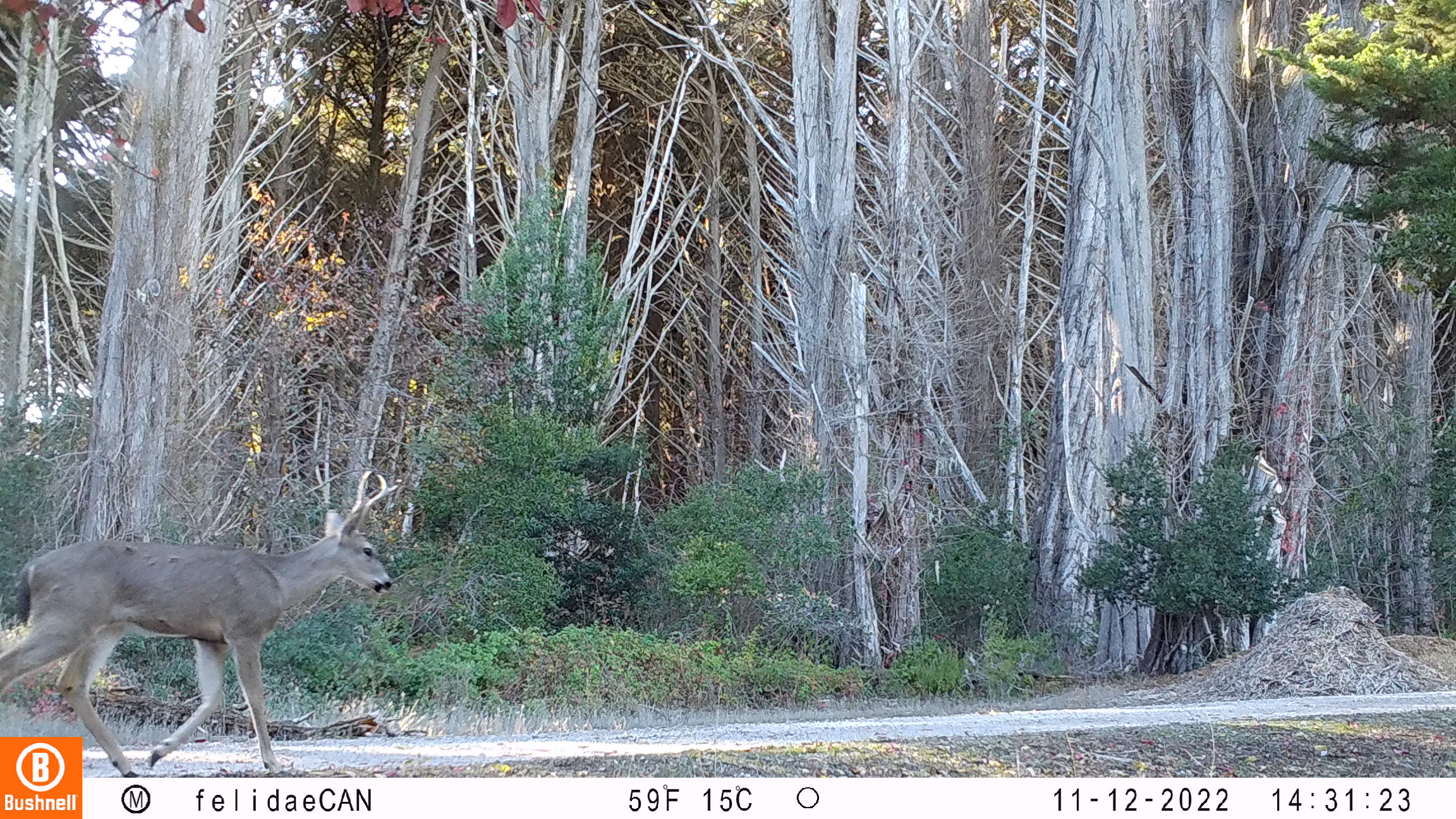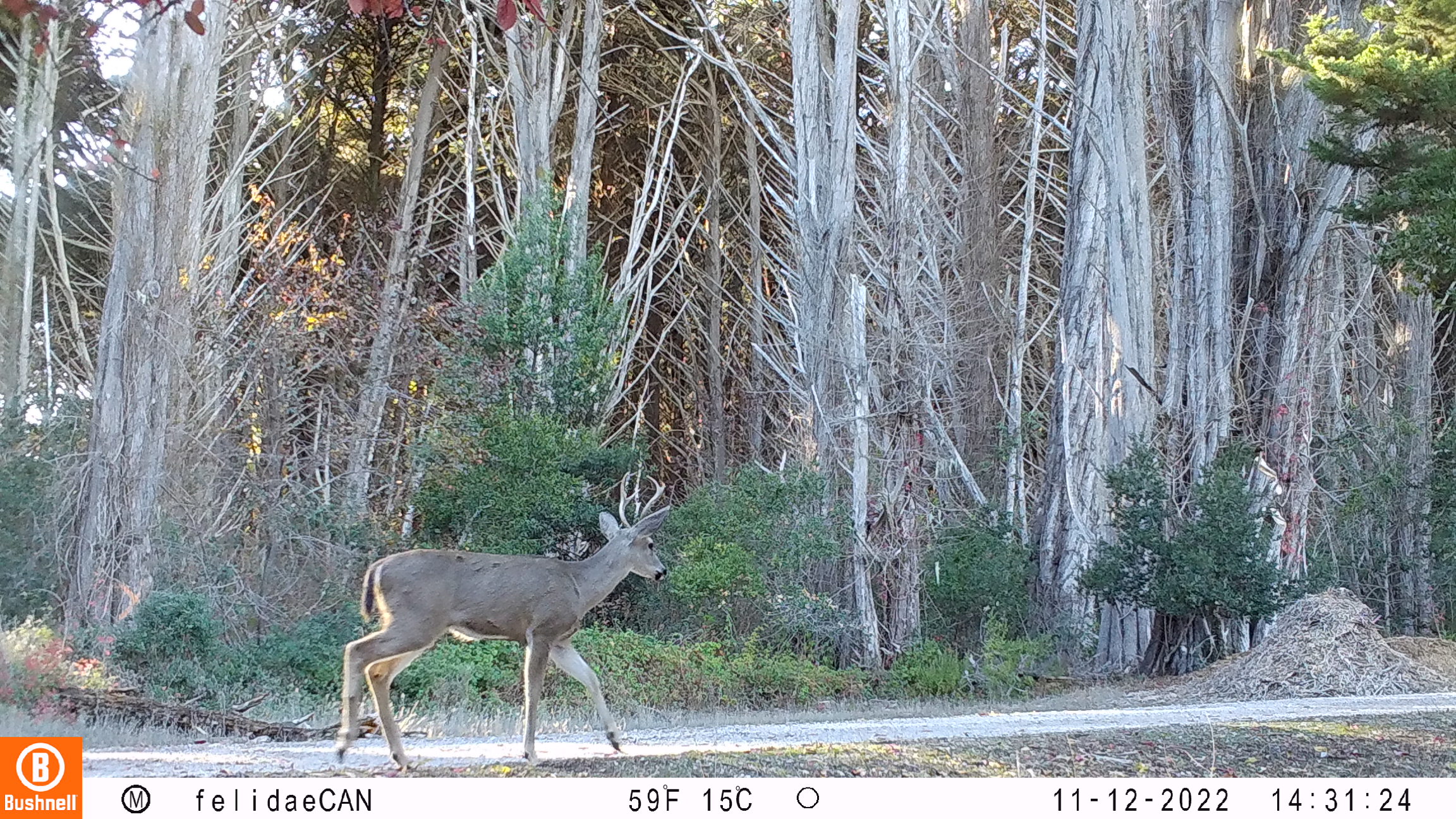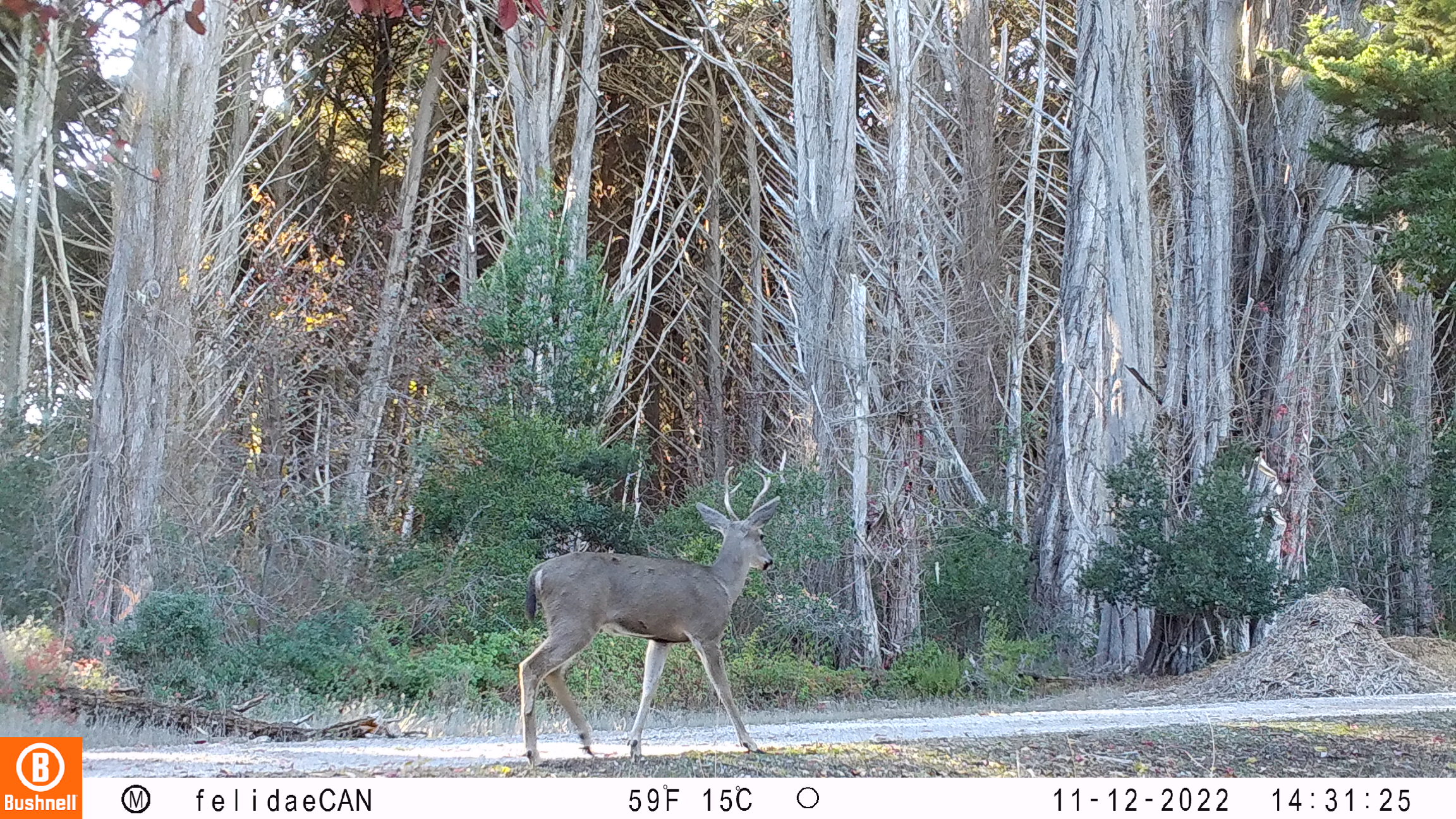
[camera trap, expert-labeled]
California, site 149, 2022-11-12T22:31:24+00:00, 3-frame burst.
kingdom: Animalia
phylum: Chordata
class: Mammalia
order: Artiodactyla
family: Cervidae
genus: Odocoileus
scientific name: Odocoileus hemionus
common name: mule deer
Mule deer (Odocoileus hemionus).